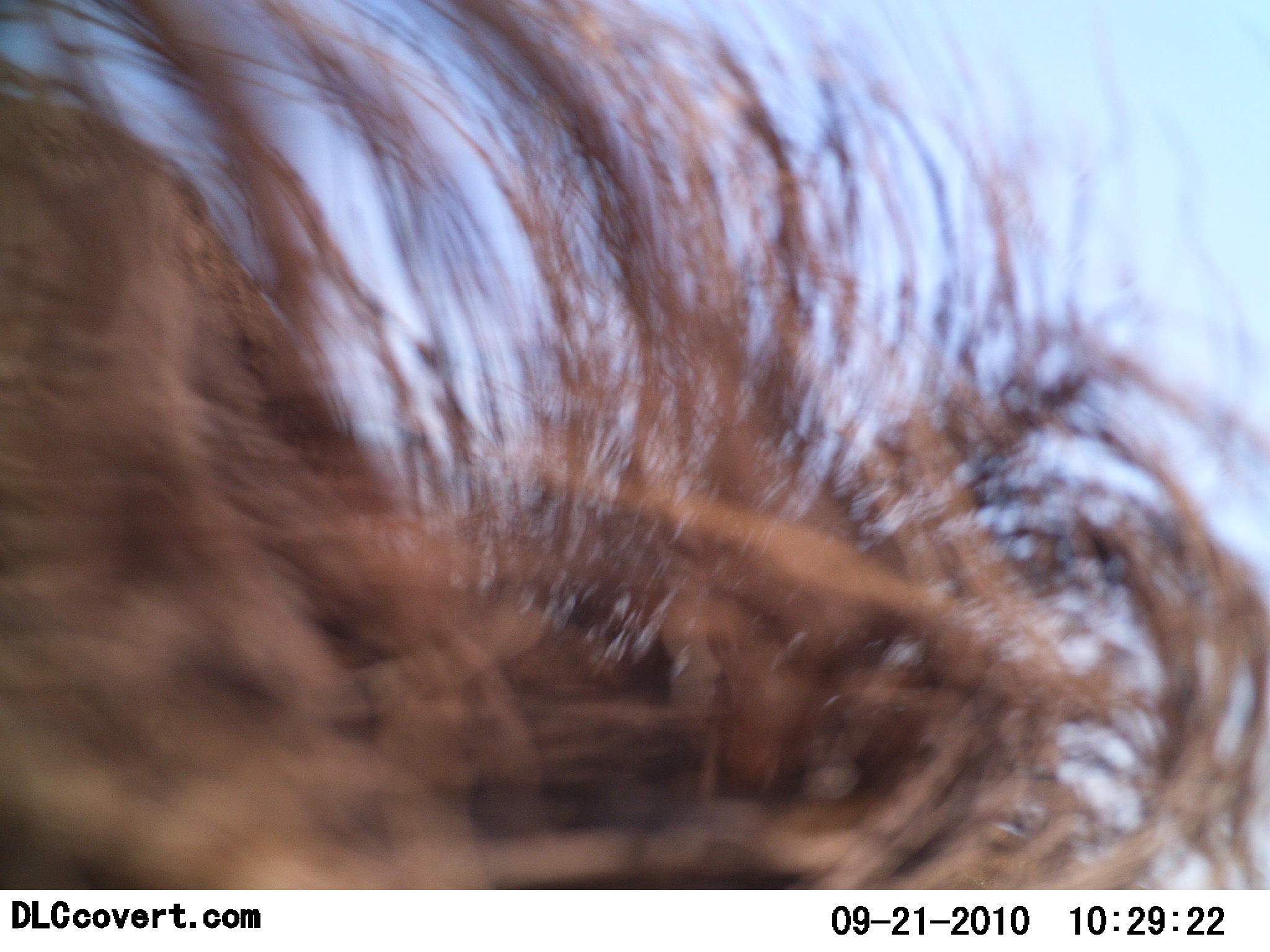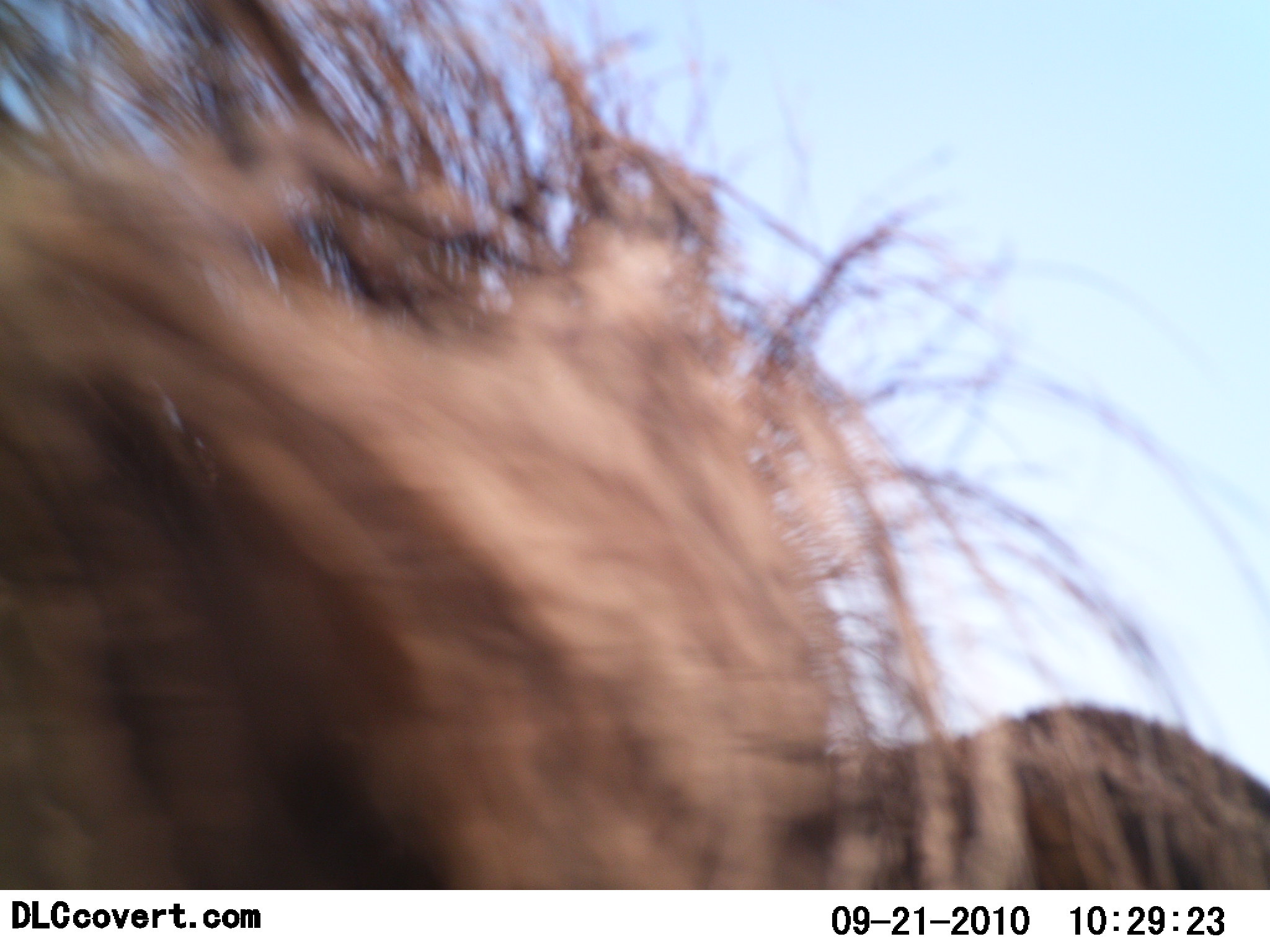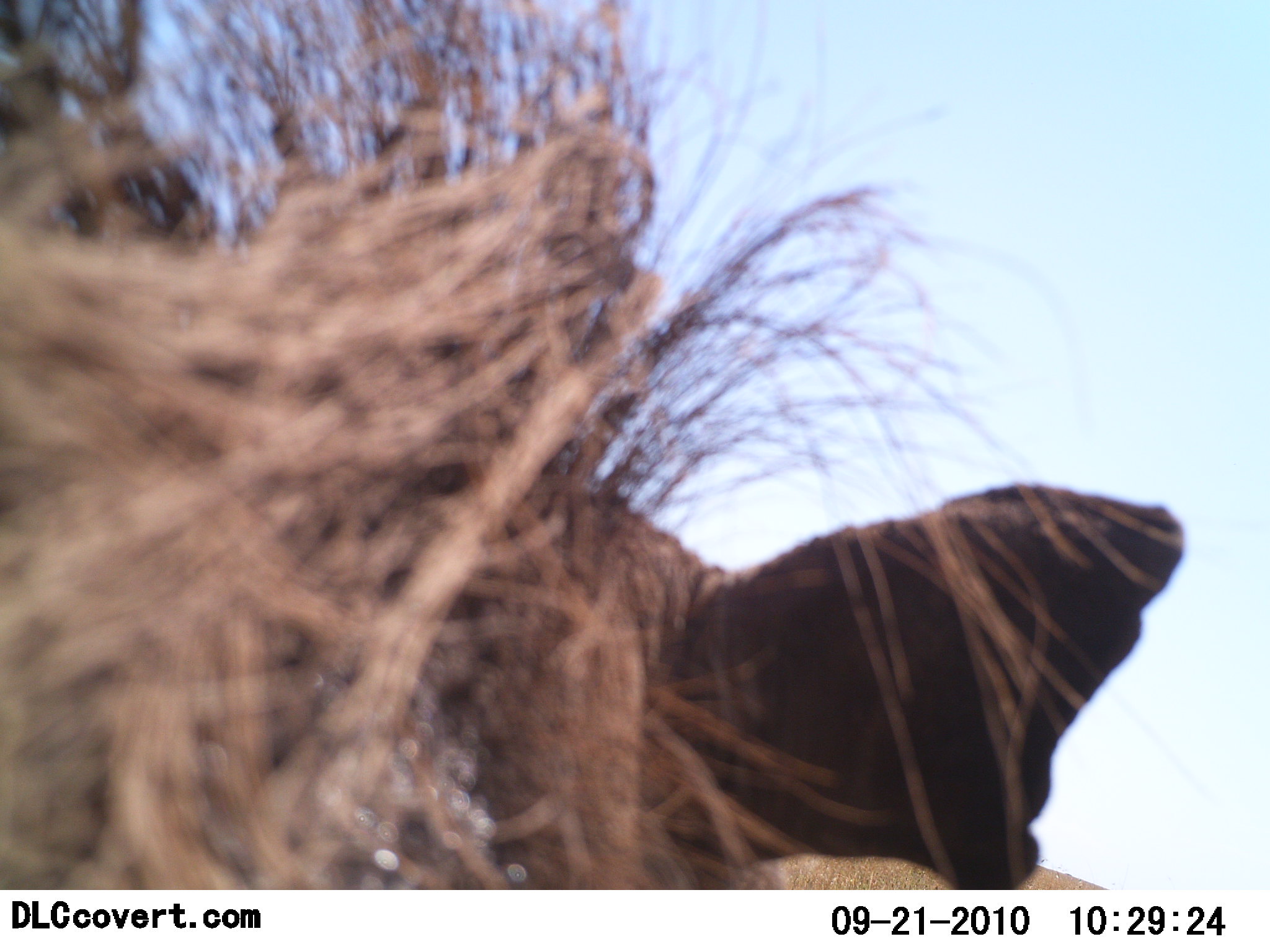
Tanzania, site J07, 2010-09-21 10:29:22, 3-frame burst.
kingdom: Animalia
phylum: Chordata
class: Mammalia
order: Artiodactyla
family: Suidae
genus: Phacochoerus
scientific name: Phacochoerus africanus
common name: warthog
Warthog (Phacochoerus africanus), count 1. Behavior (volunteer vote fractions): standing 57%, resting 7%, moving 14%, interacting 36%. Young present (vote fraction): 0%. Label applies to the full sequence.